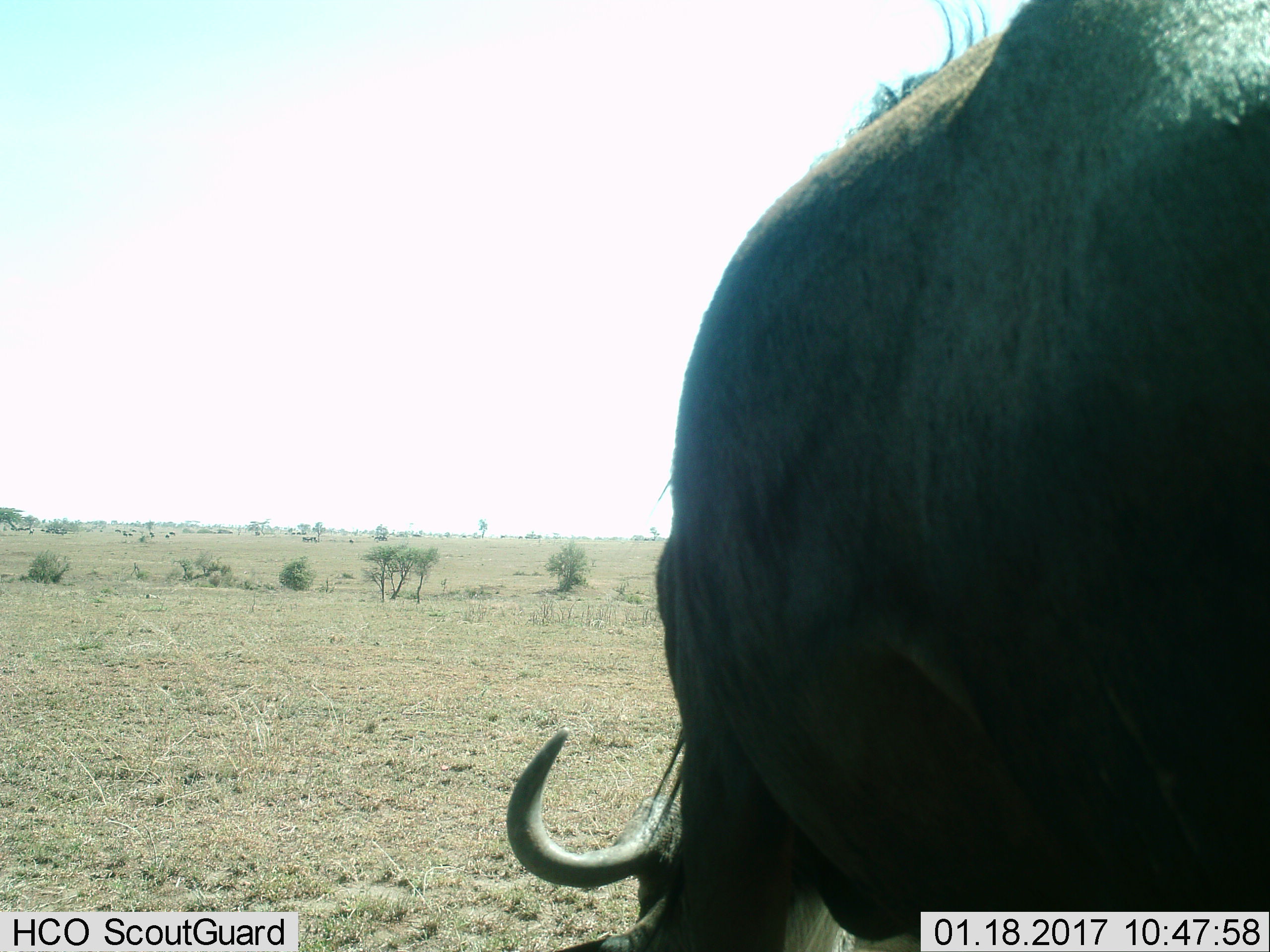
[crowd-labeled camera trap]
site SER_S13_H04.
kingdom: Animalia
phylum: Chordata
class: Mammalia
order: Artiodactyla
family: Bovidae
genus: Connochaetes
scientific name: Connochaetes taurinus taurinus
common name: blue wildebeest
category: wildebeestblue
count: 1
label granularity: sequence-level